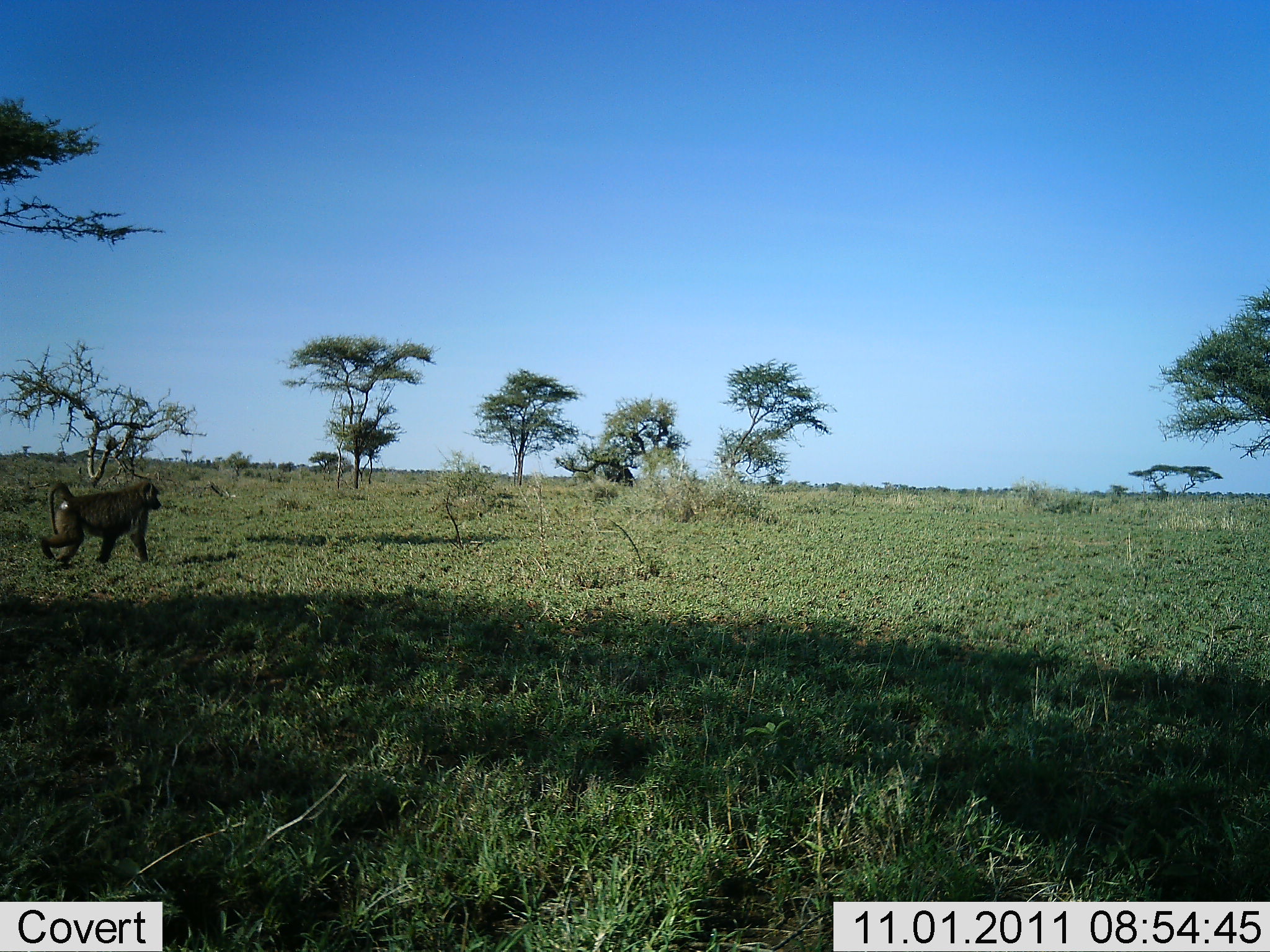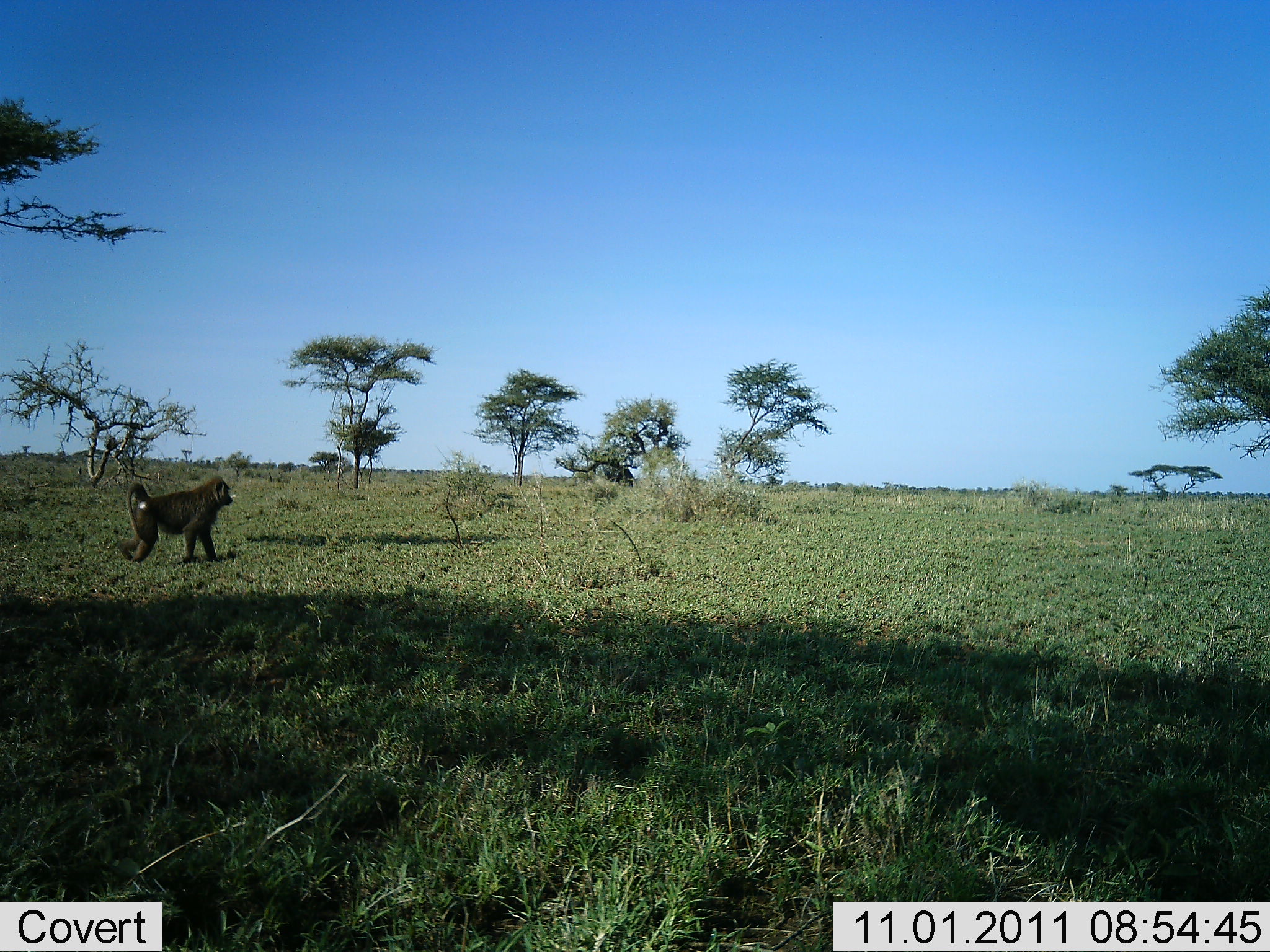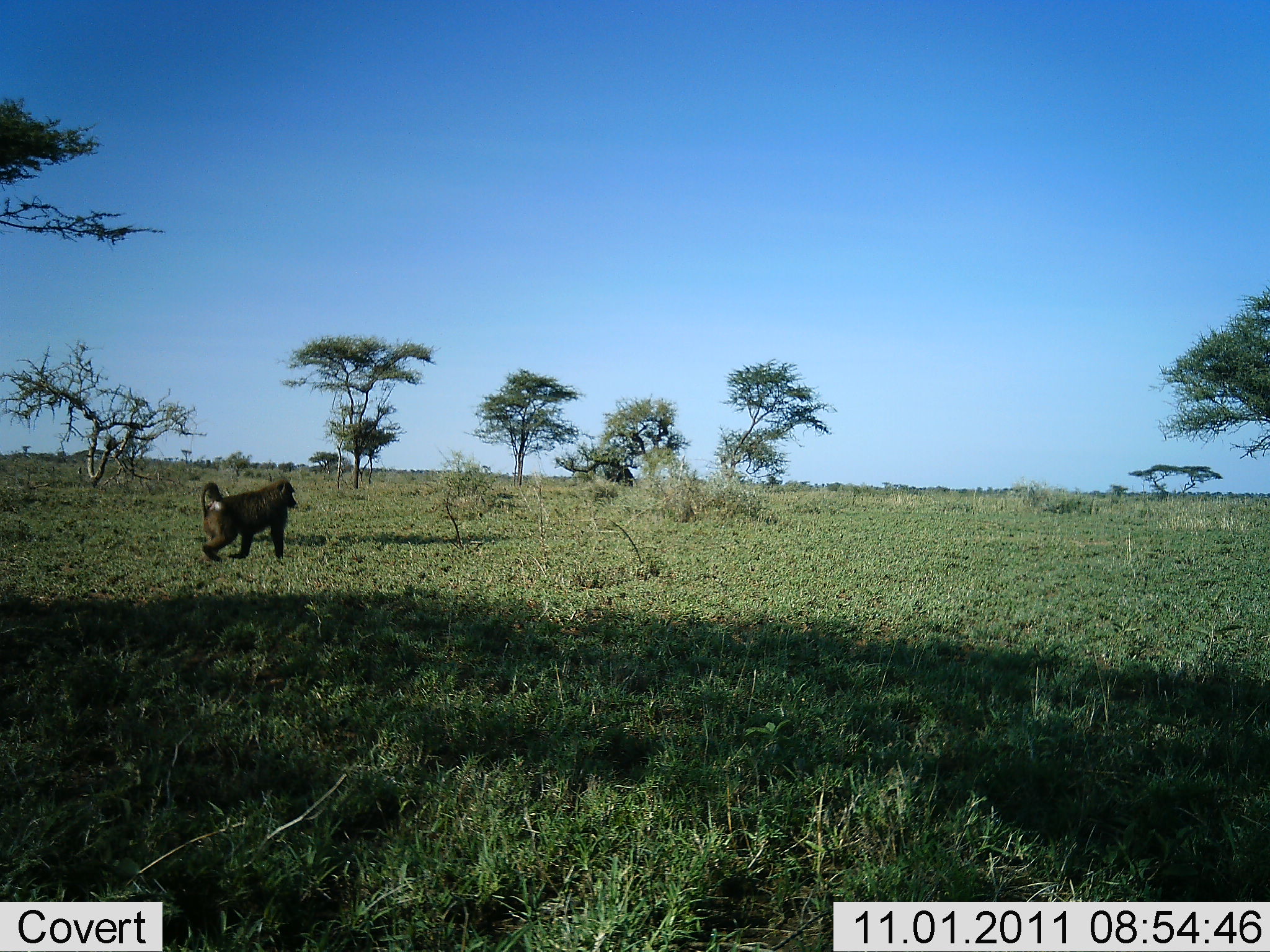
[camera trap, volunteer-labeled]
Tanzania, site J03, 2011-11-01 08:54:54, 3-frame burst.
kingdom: Animalia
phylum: Chordata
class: Mammalia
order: Primates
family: Cercopithecidae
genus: Papio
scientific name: Papio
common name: baboon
Baboon (Papio), count 1. Behavior (volunteer vote fractions): standing 0%, resting 0%, moving 100%, interacting 0%. Young present (vote fraction): 0%. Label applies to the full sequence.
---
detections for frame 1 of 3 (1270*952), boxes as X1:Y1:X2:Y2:
animal: 39:479:163:569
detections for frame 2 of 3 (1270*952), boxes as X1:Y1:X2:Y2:
animal: 115:475:236:565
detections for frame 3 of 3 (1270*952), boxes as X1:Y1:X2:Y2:
animal: 198:477:298:564